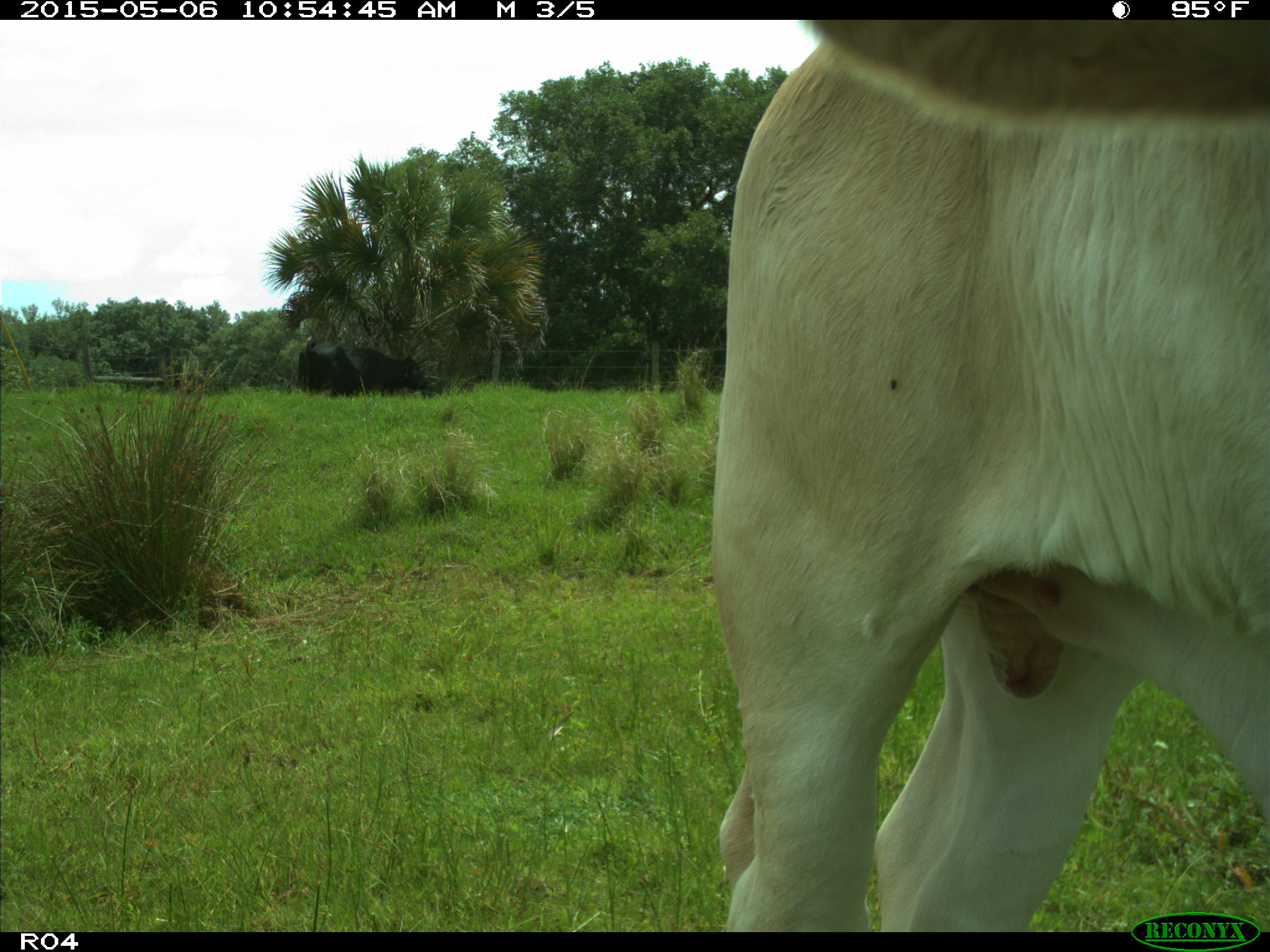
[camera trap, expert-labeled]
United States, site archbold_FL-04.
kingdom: Animalia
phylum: Chordata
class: Mammalia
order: Artiodactyla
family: Bovidae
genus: Bos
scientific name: Bos taurus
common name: domestic cow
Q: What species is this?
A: Bos taurus (domestic cow).